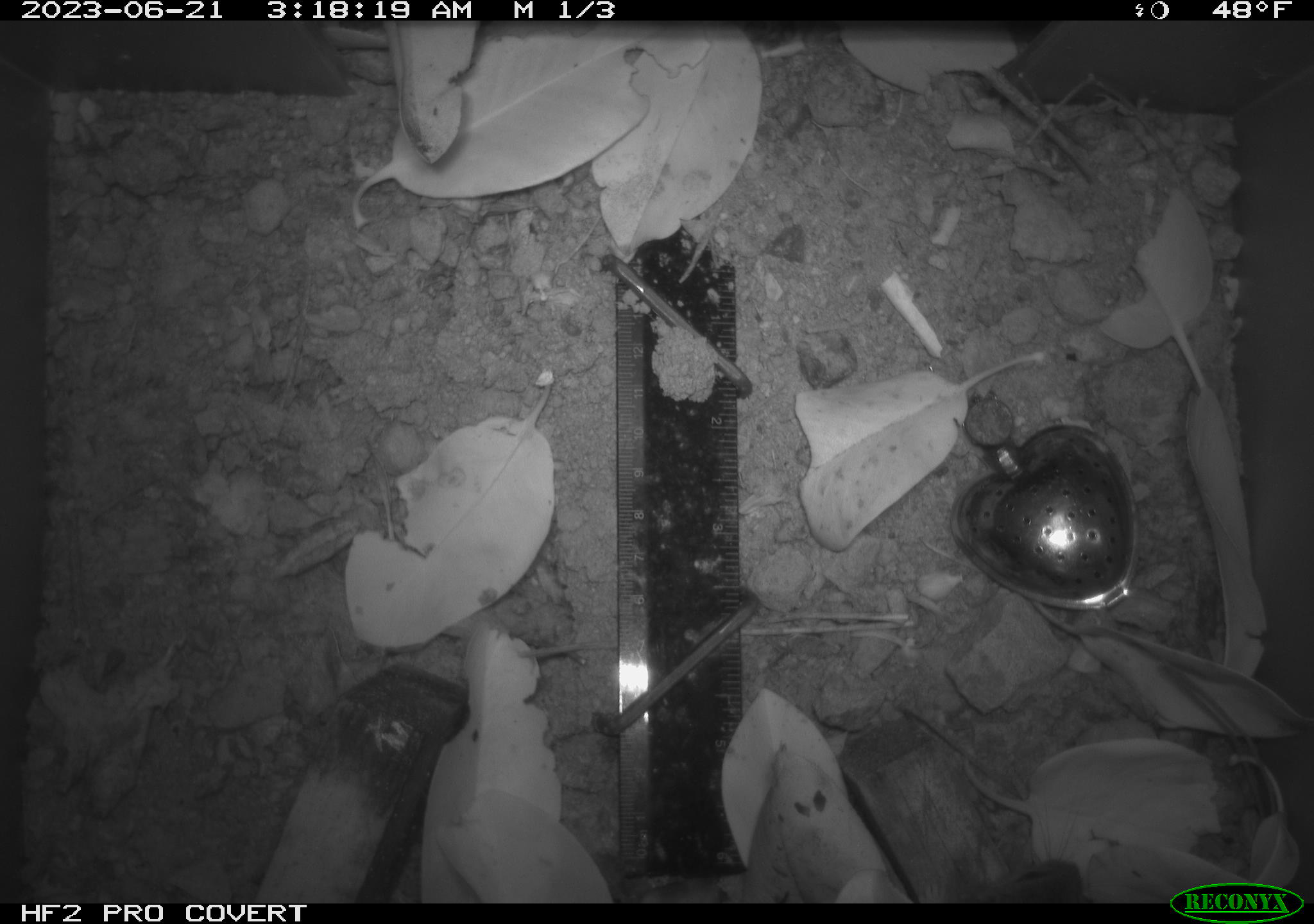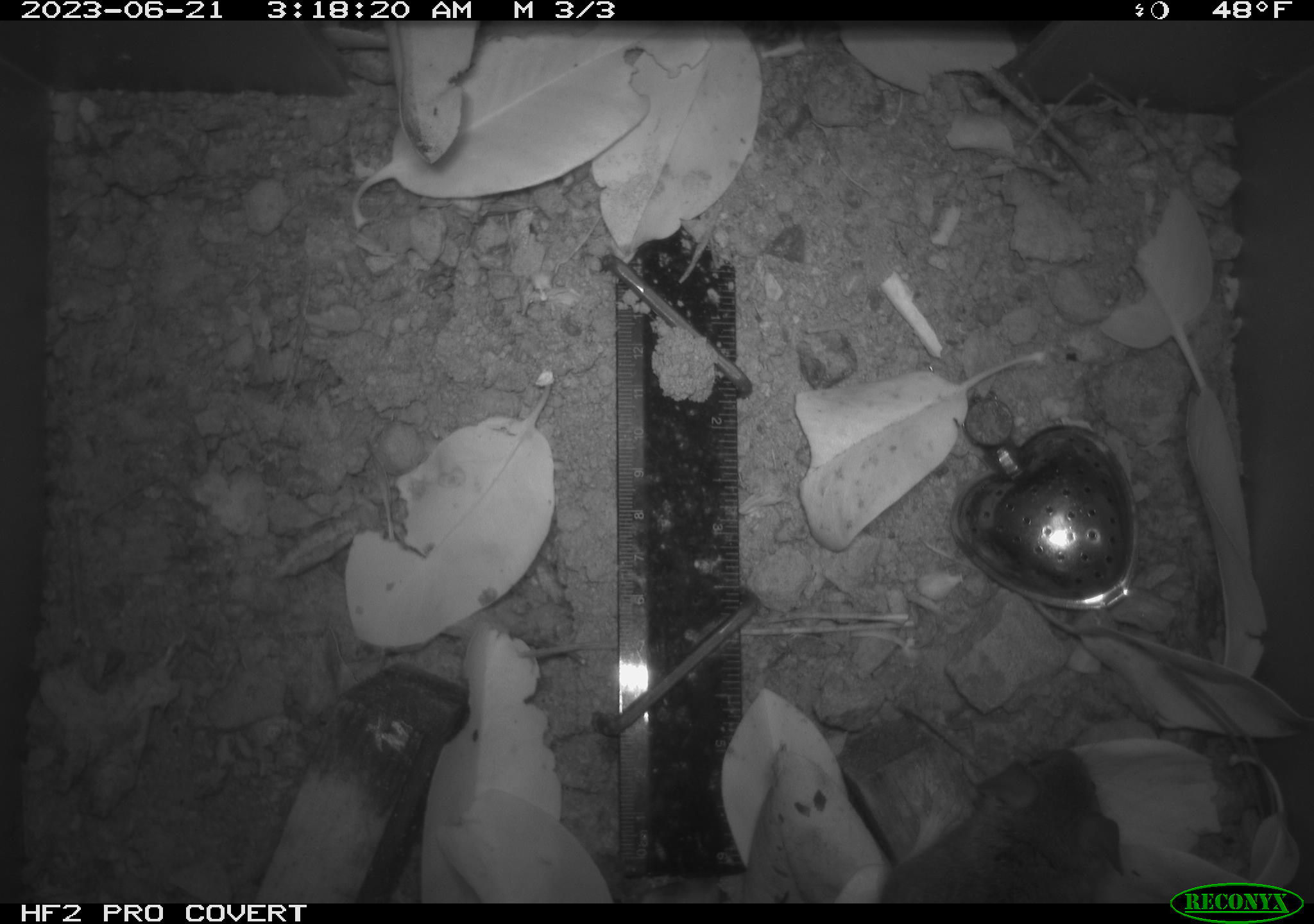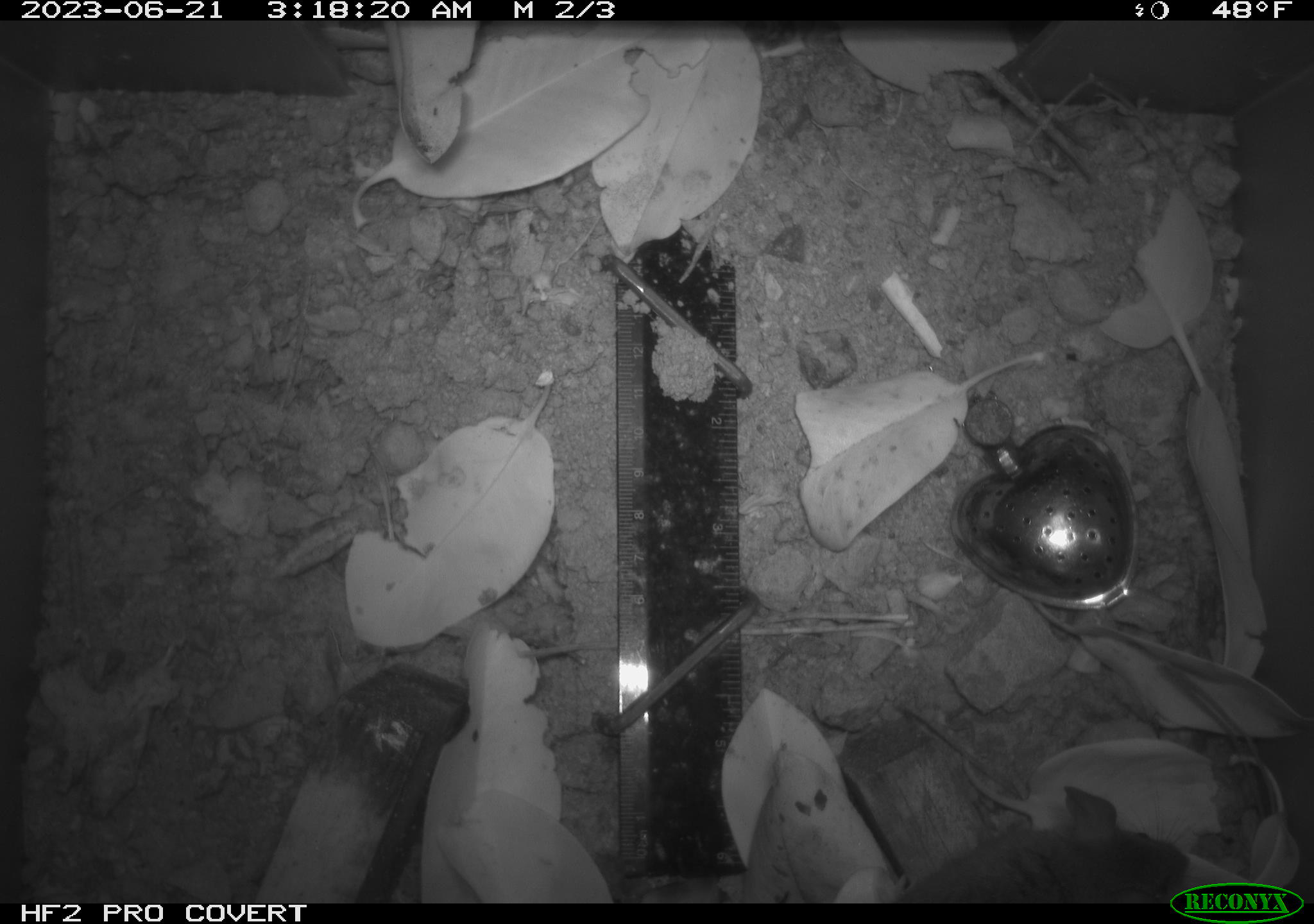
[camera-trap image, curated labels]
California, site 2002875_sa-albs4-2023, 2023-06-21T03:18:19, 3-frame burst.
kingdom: Animalia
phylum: Chordata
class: Mammalia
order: Rodentia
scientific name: Rodentia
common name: mouse species